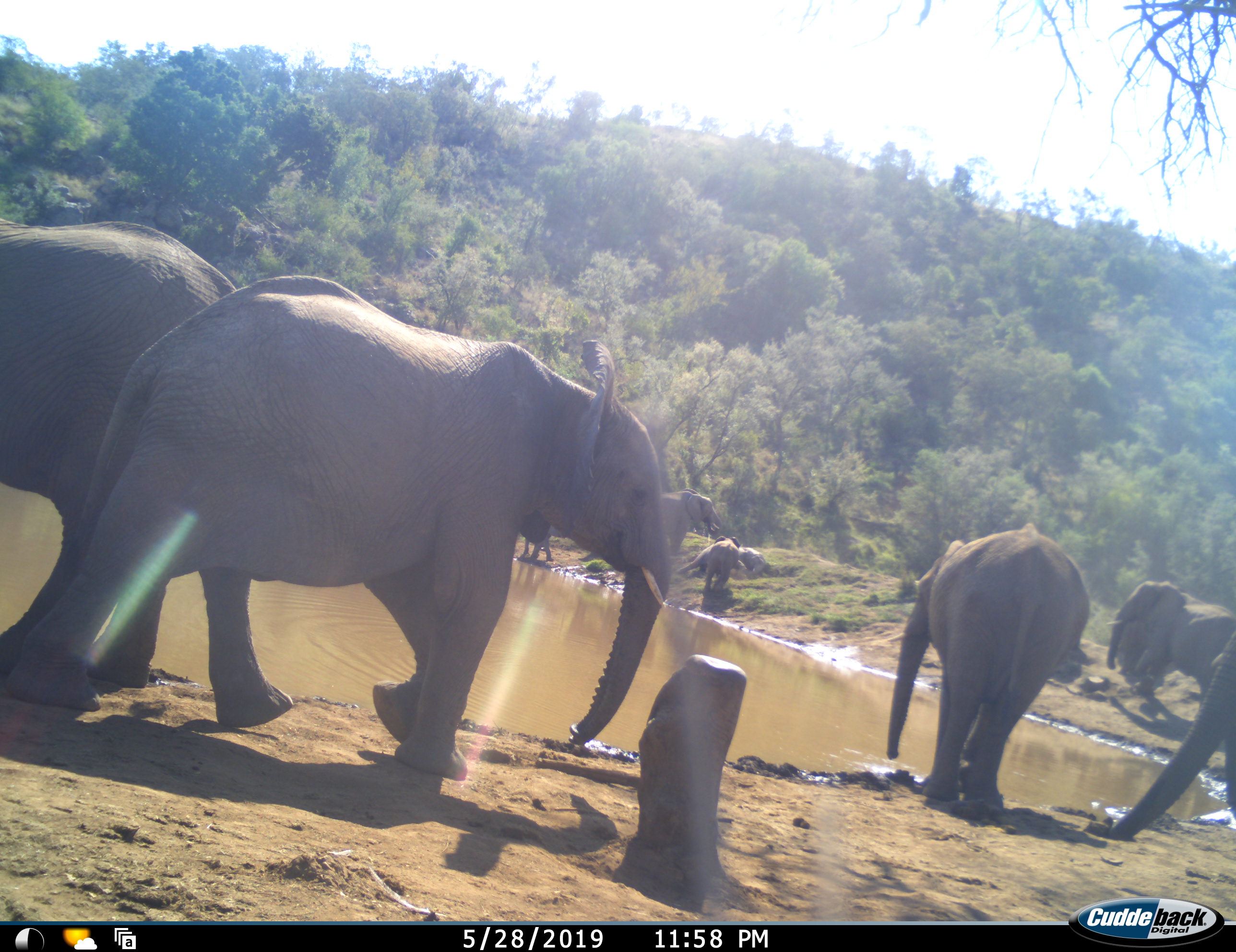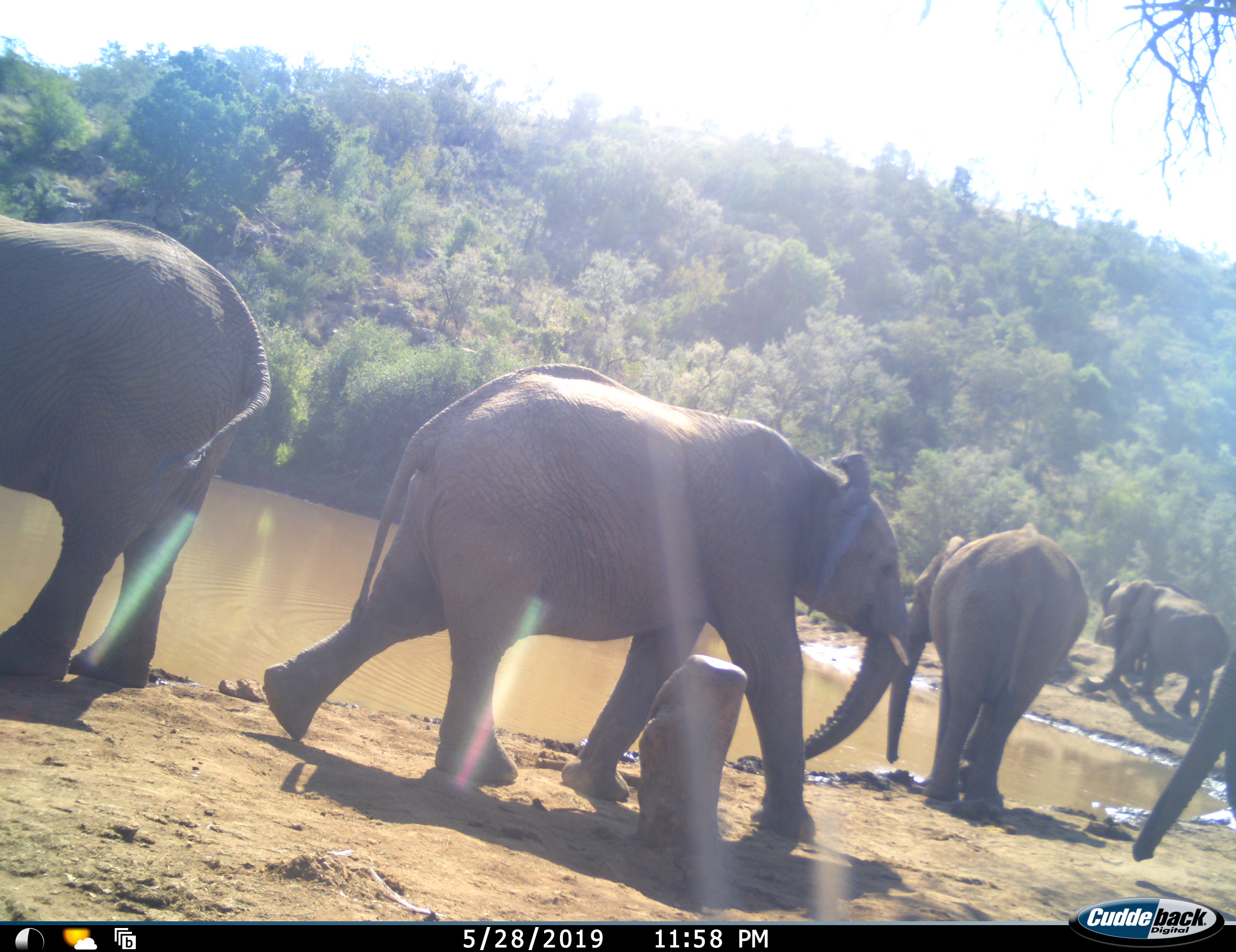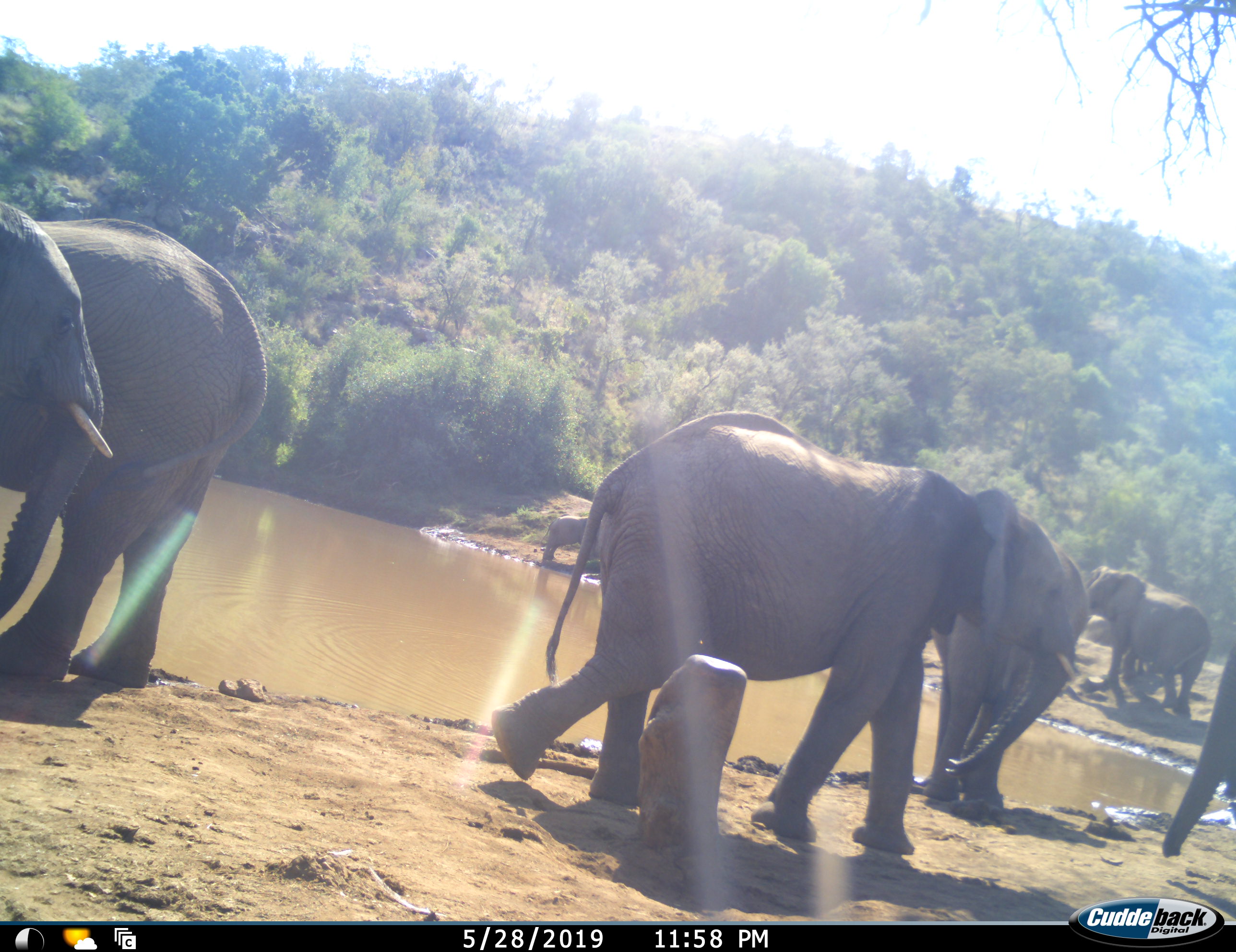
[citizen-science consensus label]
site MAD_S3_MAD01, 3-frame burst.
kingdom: Animalia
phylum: Chordata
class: Mammalia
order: Proboscidea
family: Elephantidae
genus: Loxodonta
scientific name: Loxodonta africana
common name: african bush elephant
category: elephant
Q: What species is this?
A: Elephant (african bush elephant) (Loxodonta africana).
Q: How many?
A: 8.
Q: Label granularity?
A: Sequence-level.